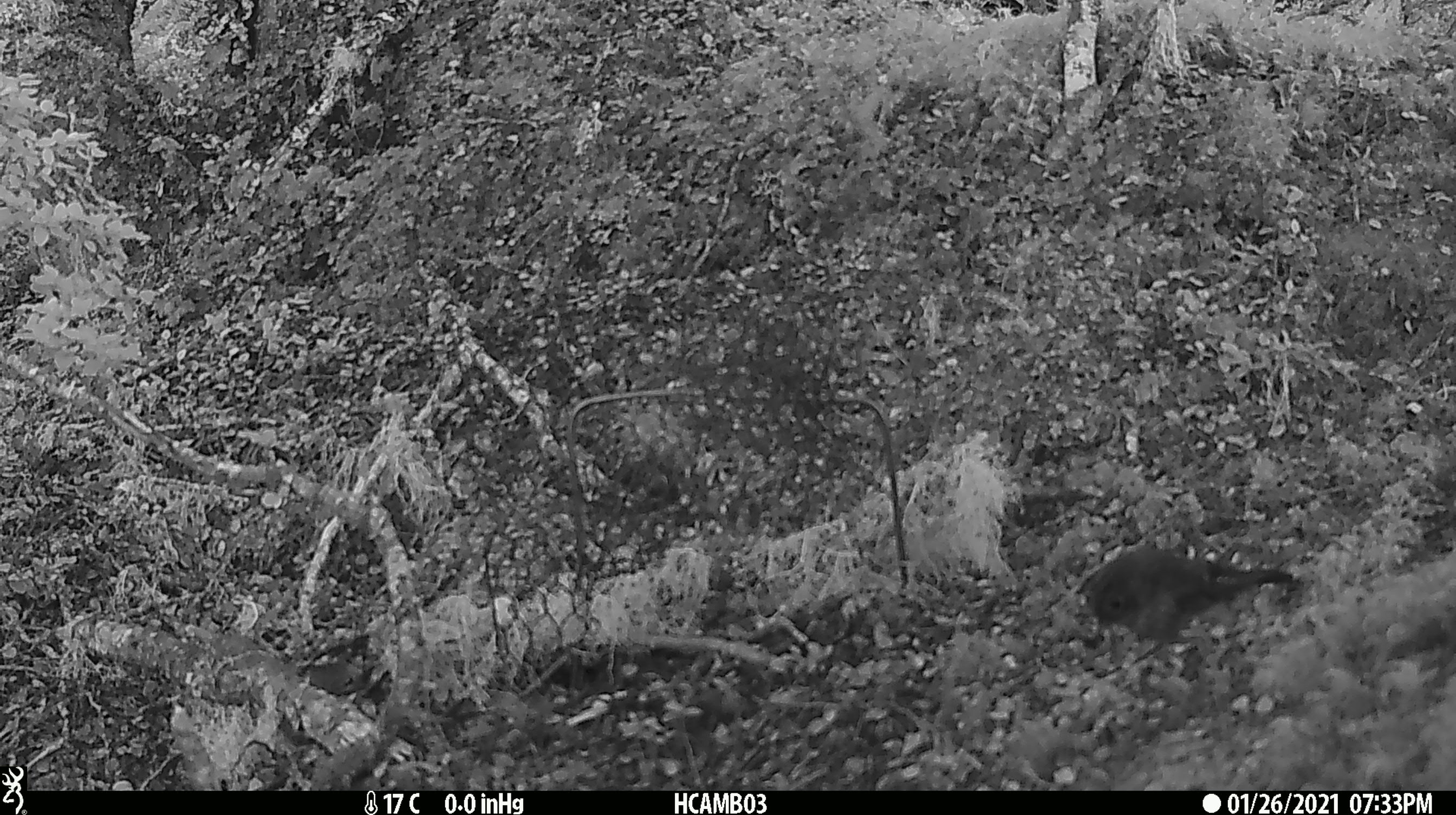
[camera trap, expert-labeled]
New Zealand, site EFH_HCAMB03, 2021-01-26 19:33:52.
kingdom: Animalia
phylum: Chordata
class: Aves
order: Passeriformes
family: Petroicidae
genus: Petroica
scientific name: Petroica macrocephala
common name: tomtit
Tomtit (Petroica macrocephala).